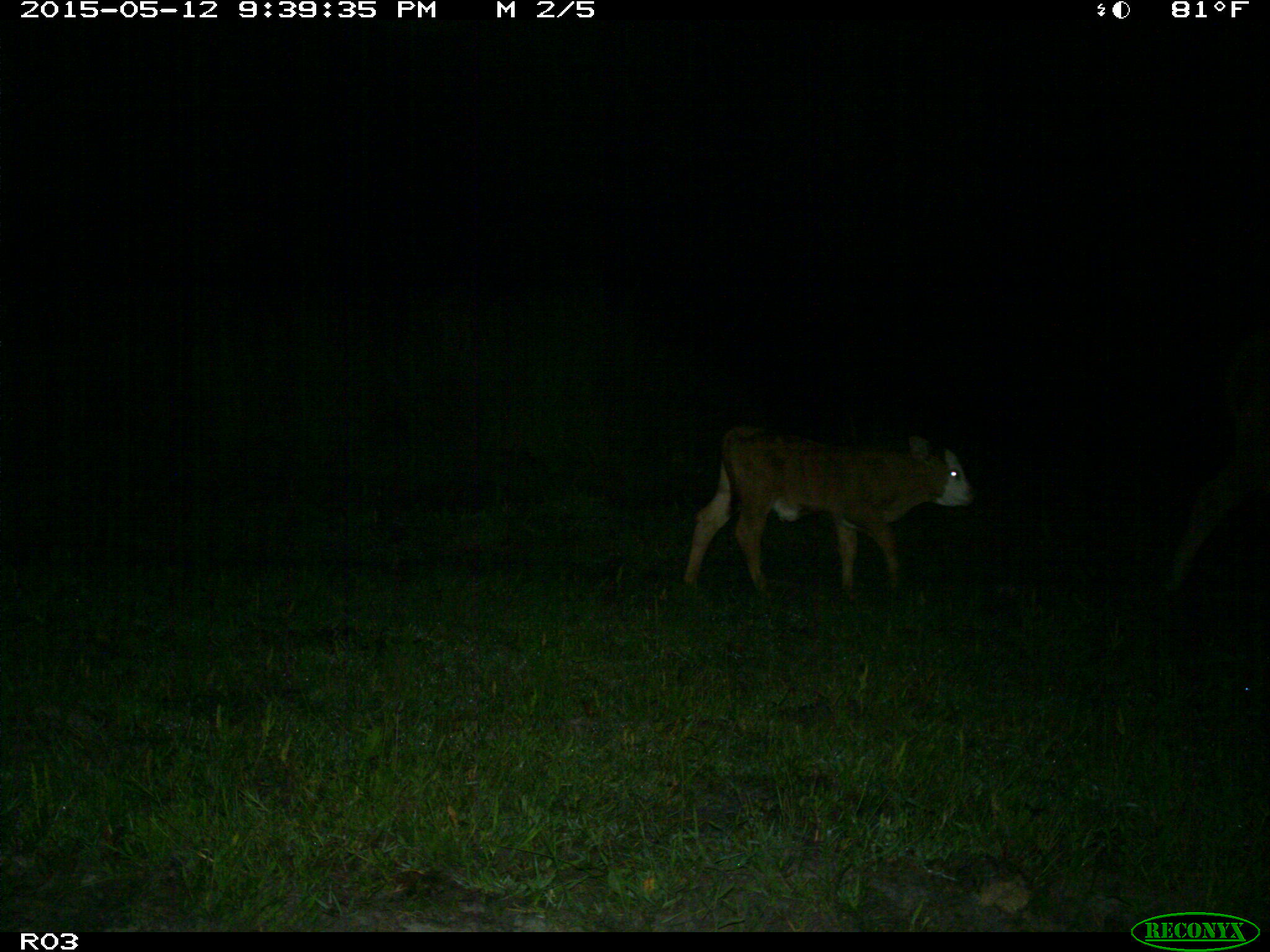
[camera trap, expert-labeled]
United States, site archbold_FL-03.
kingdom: Animalia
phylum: Chordata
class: Mammalia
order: Artiodactyla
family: Bovidae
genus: Bos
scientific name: Bos taurus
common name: domestic cow